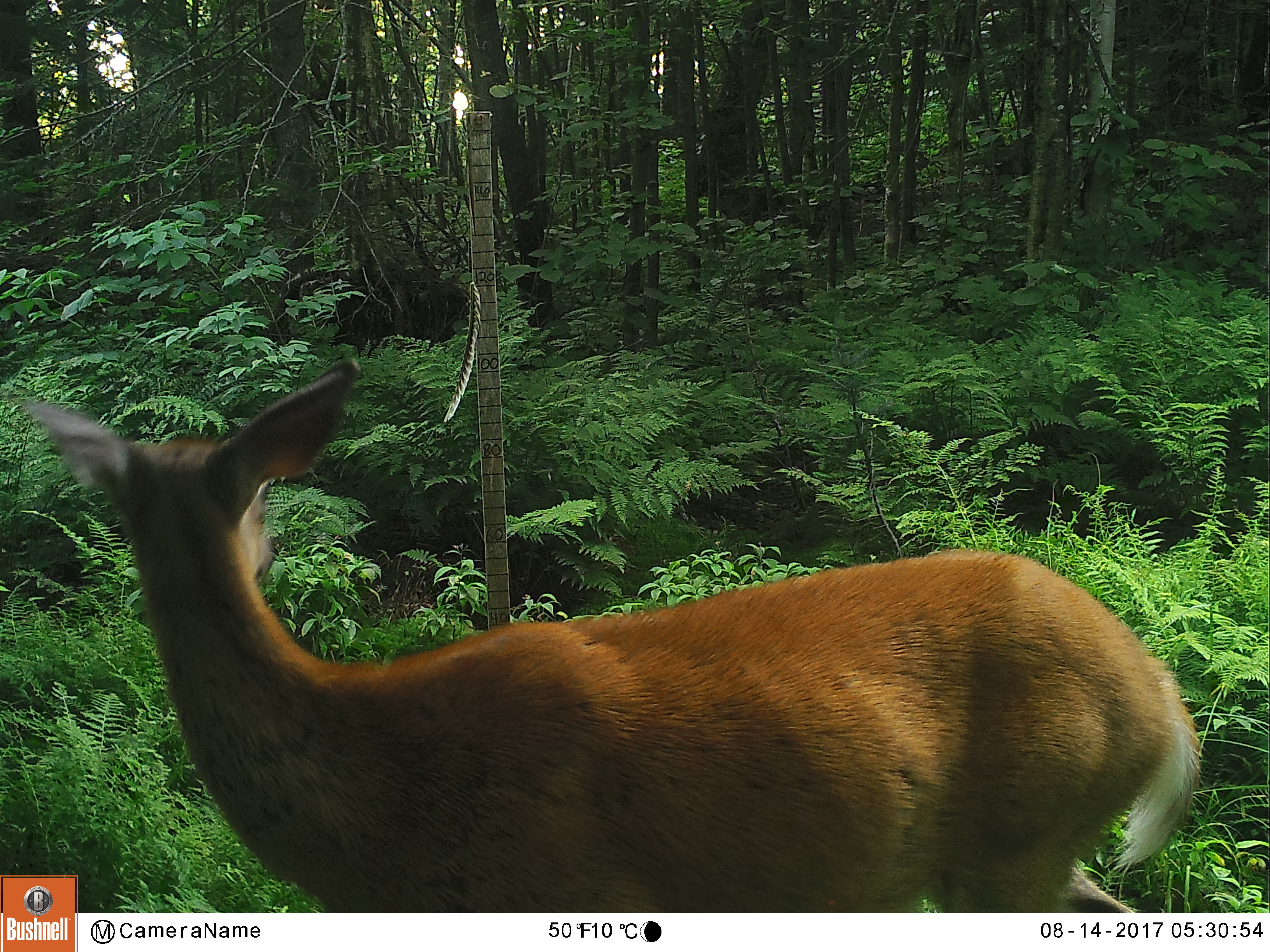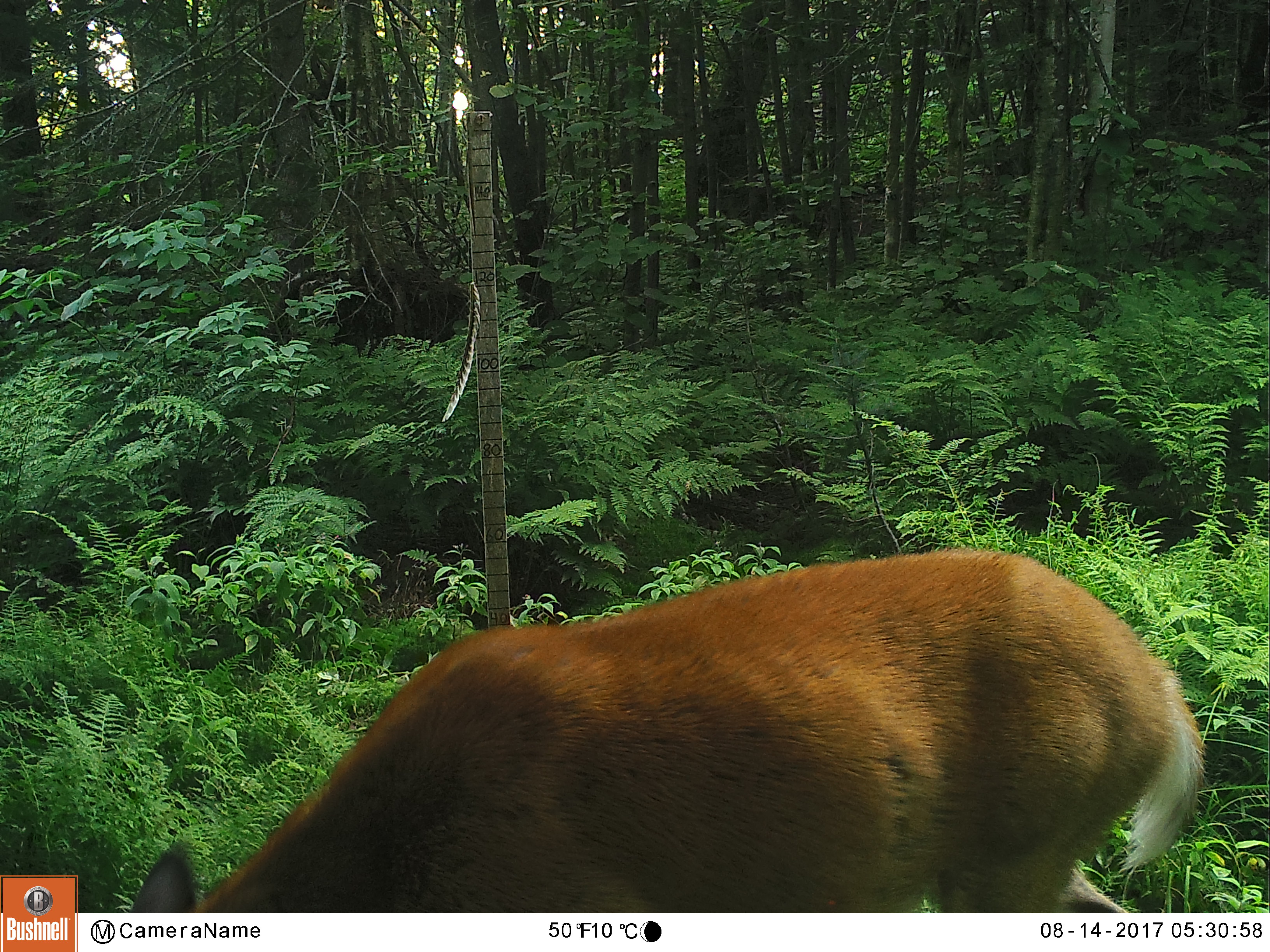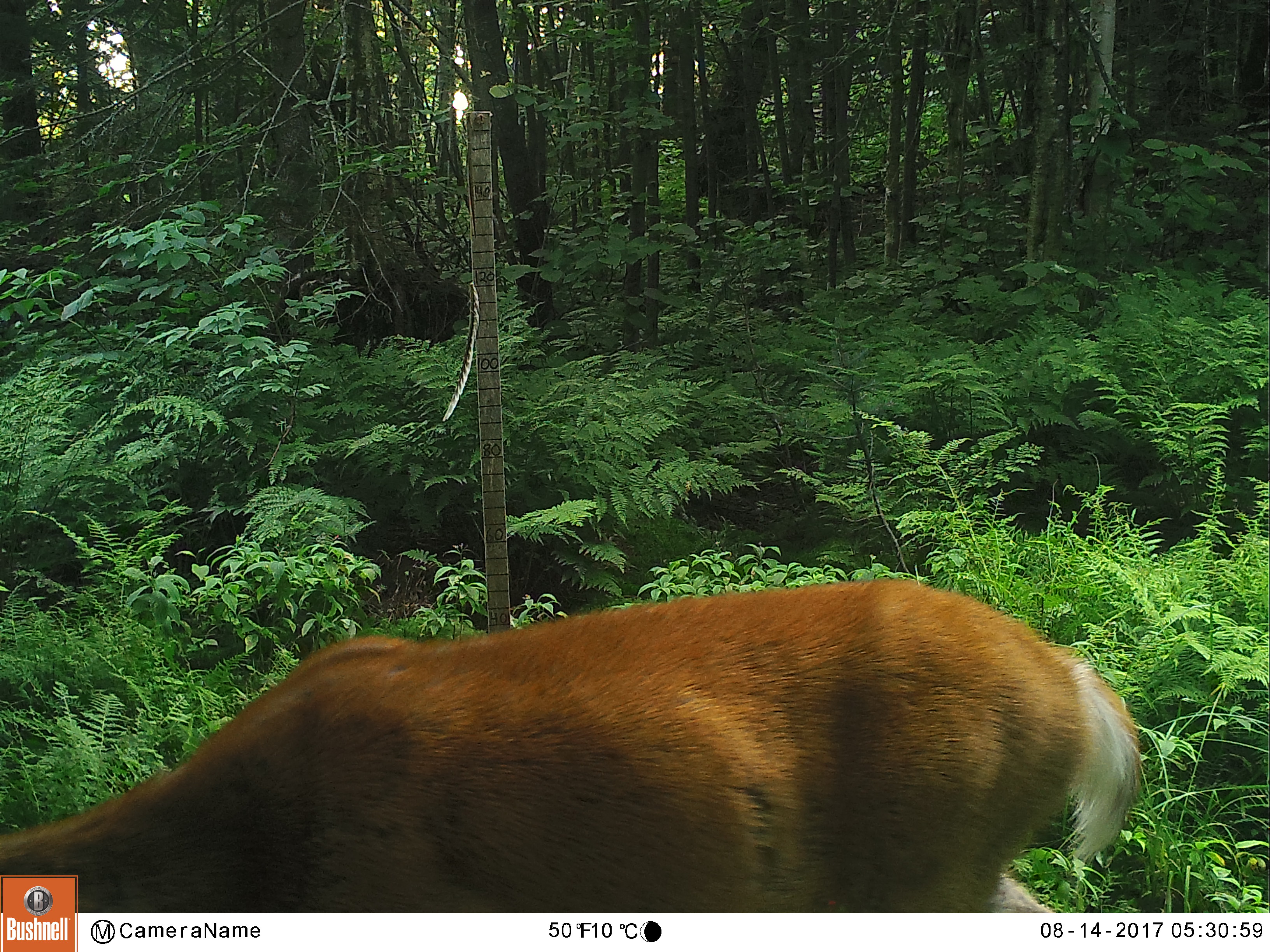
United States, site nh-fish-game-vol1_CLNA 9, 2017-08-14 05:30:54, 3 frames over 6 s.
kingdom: Animalia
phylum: Chordata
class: Mammalia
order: Artiodactyla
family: Cervidae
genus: Odocoileus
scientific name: Odocoileus virginianus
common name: white-tailed deer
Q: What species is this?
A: White-tailed deer (Odocoileus virginianus).